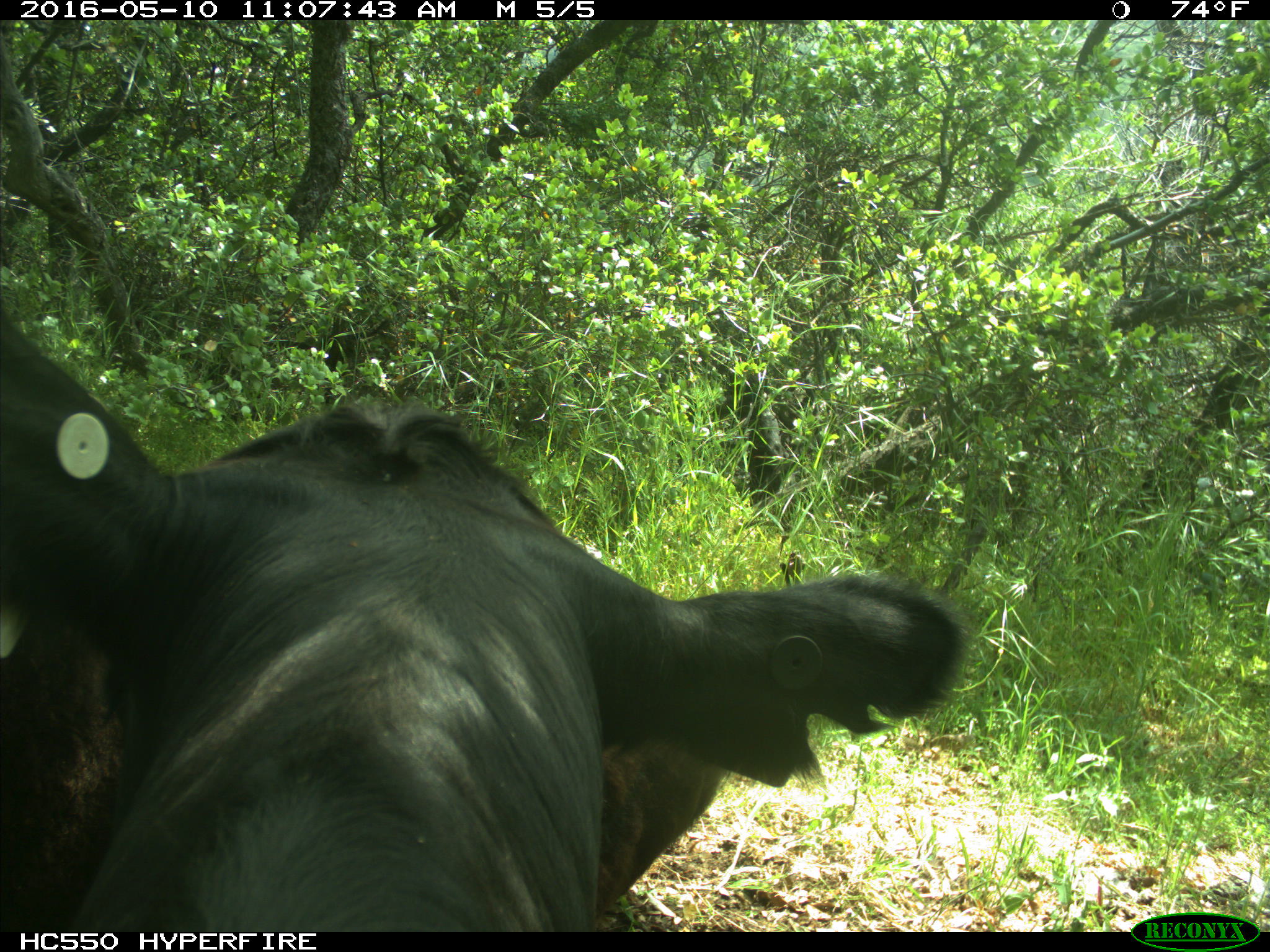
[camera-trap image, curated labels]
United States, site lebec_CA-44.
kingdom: Animalia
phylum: Chordata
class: Mammalia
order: Artiodactyla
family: Bovidae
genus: Bos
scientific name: Bos taurus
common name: domestic cow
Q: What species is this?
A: Bos taurus (domestic cow).